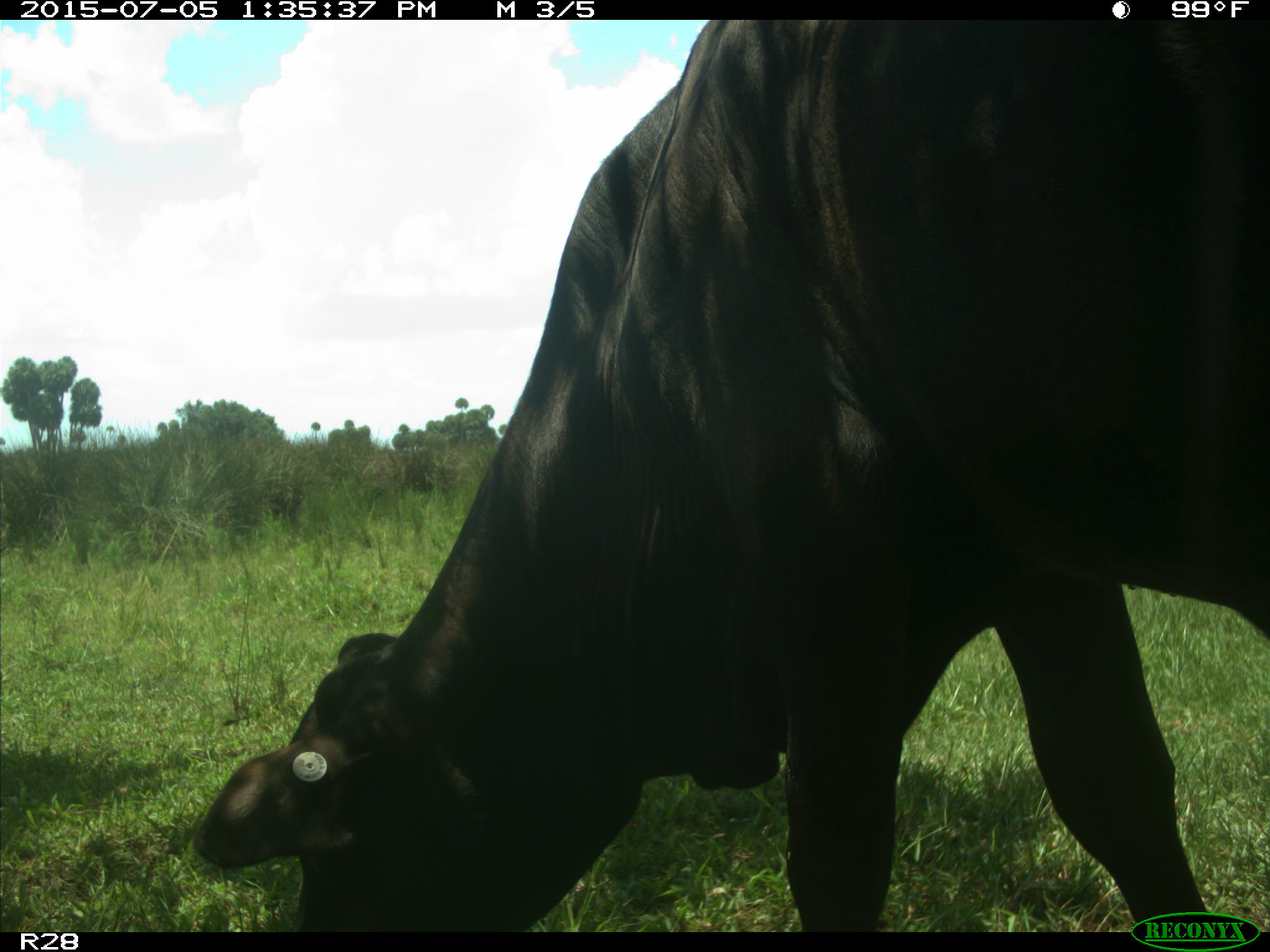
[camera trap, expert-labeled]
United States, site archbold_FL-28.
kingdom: Animalia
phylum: Chordata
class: Mammalia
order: Artiodactyla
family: Bovidae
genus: Bos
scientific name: Bos taurus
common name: domestic cow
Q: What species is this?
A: Bos taurus (domestic cow).